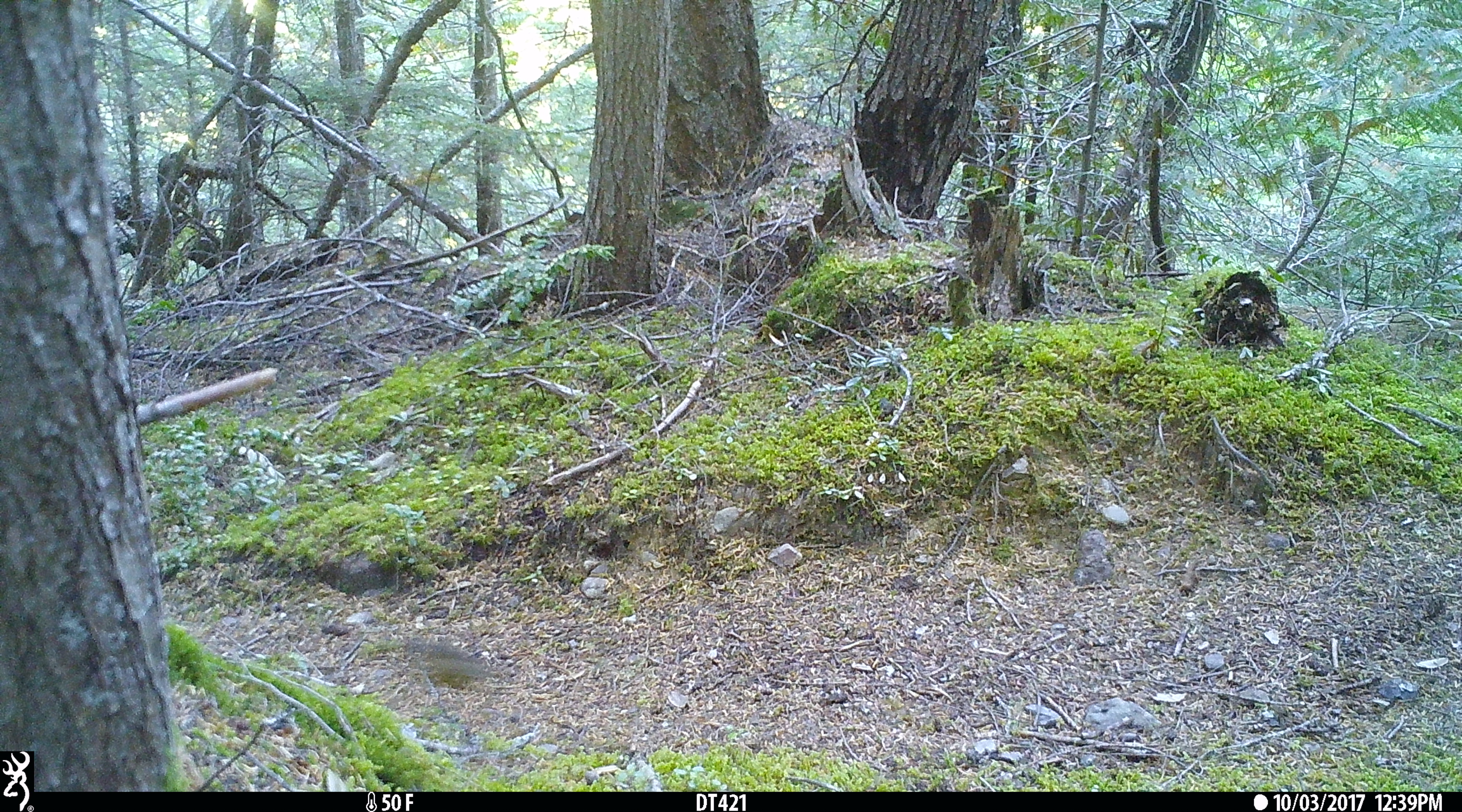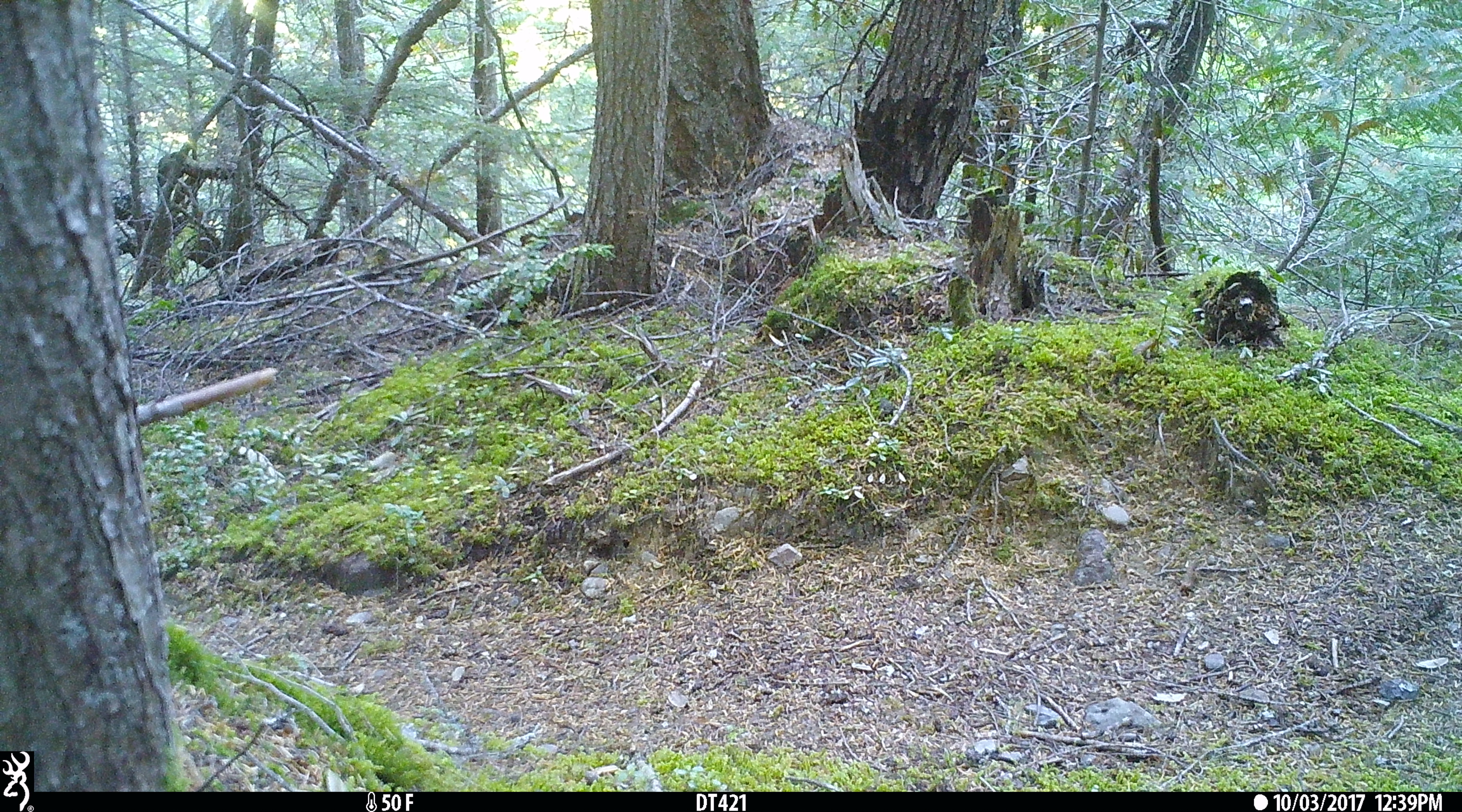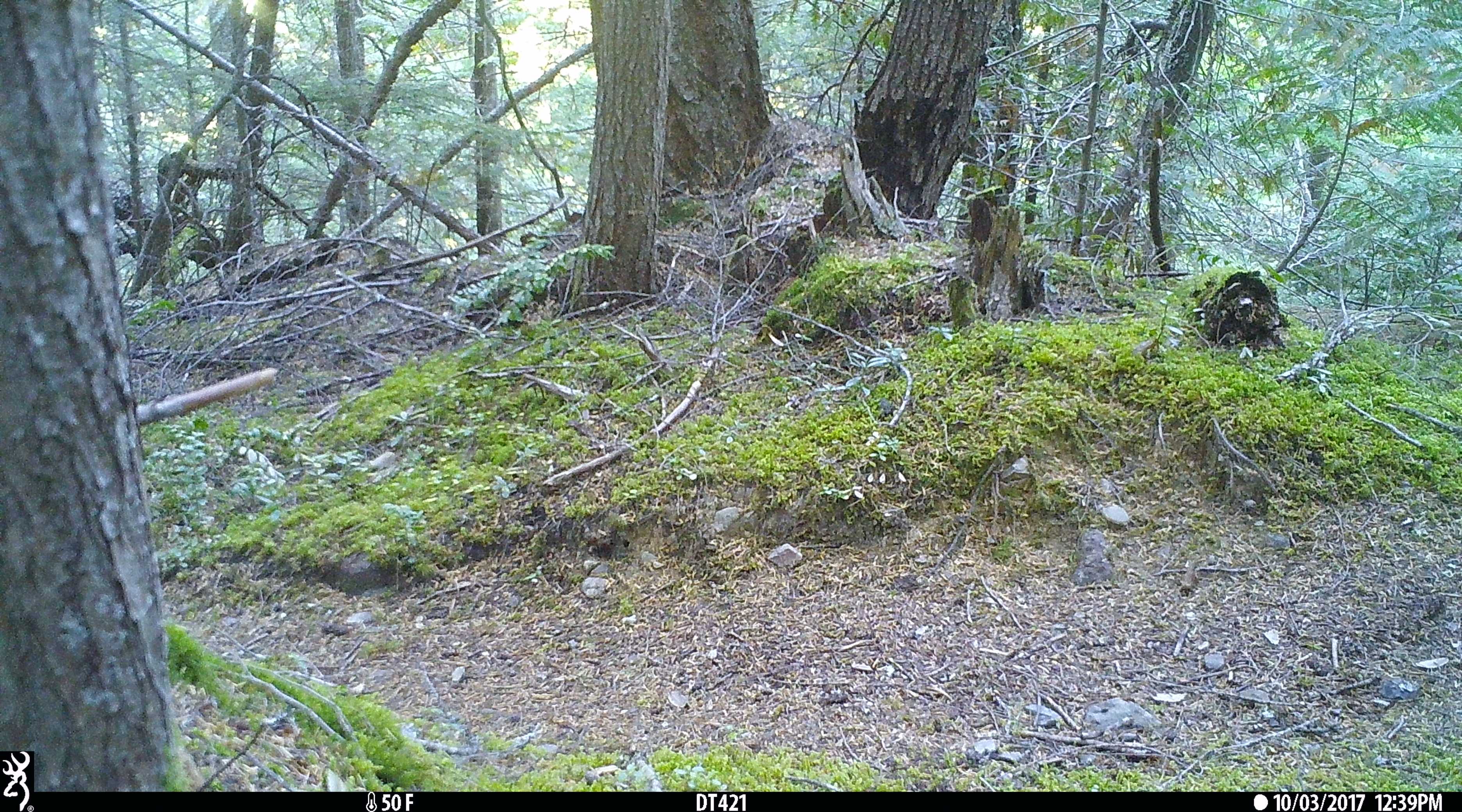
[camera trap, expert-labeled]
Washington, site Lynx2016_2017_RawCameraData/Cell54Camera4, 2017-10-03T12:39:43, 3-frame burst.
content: unidentified animal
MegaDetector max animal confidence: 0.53